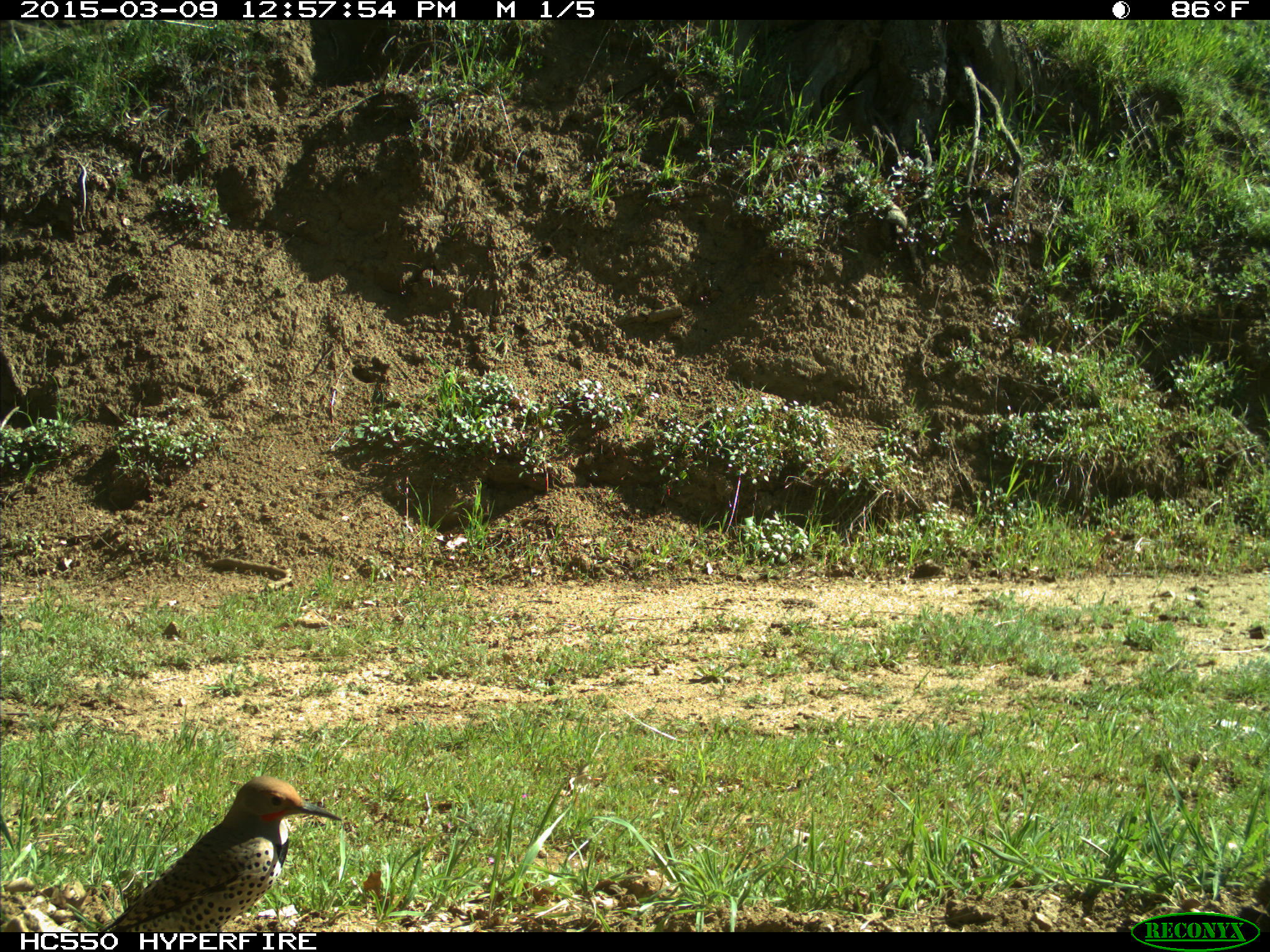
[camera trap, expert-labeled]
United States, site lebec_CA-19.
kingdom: Animalia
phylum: Chordata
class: Aves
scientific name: Aves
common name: birds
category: unidentified bird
Unidentified bird (birds) (Aves).